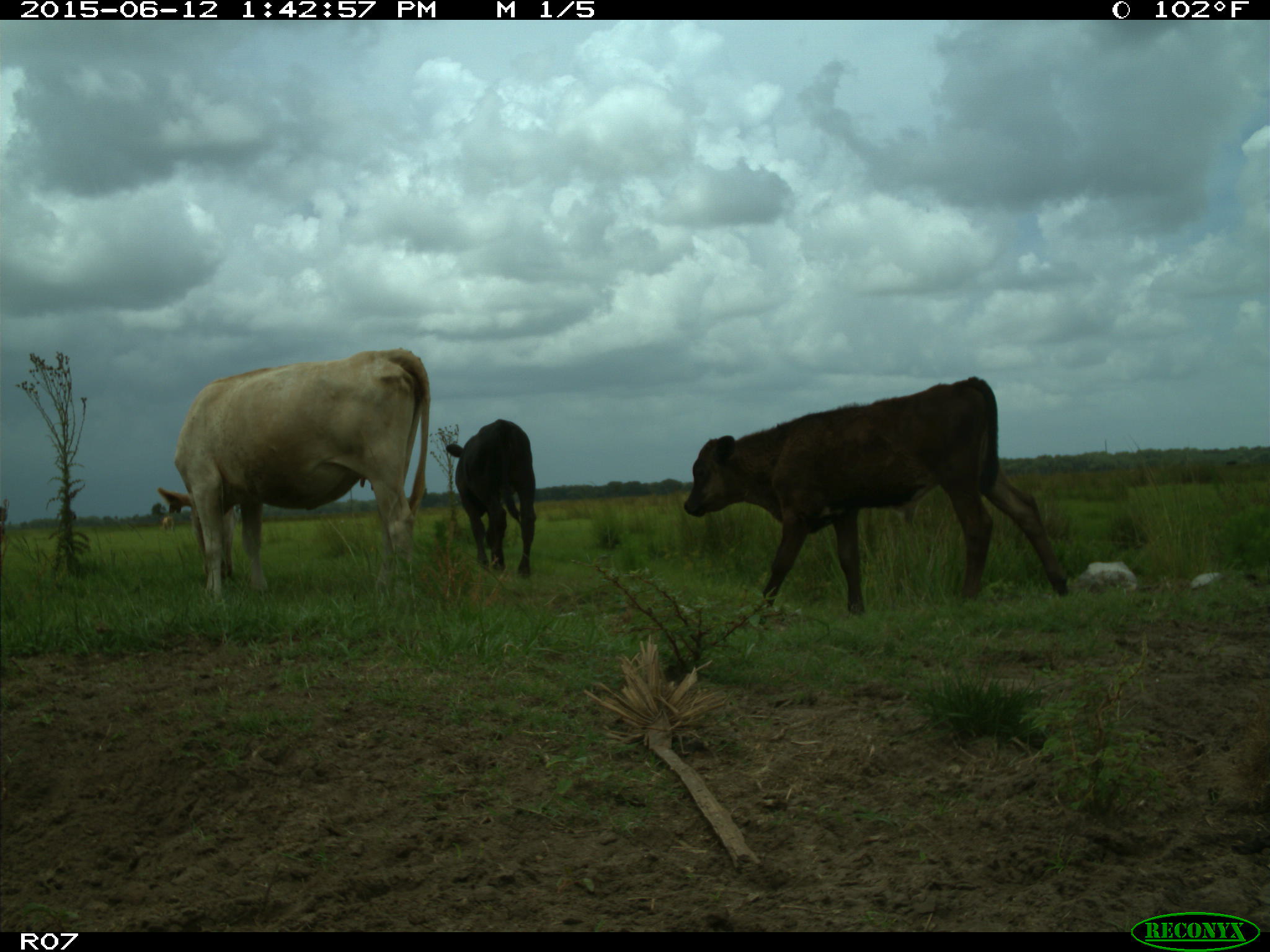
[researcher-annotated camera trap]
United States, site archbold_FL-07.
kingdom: Animalia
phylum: Chordata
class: Mammalia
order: Artiodactyla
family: Bovidae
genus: Bos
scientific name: Bos taurus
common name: domestic cow